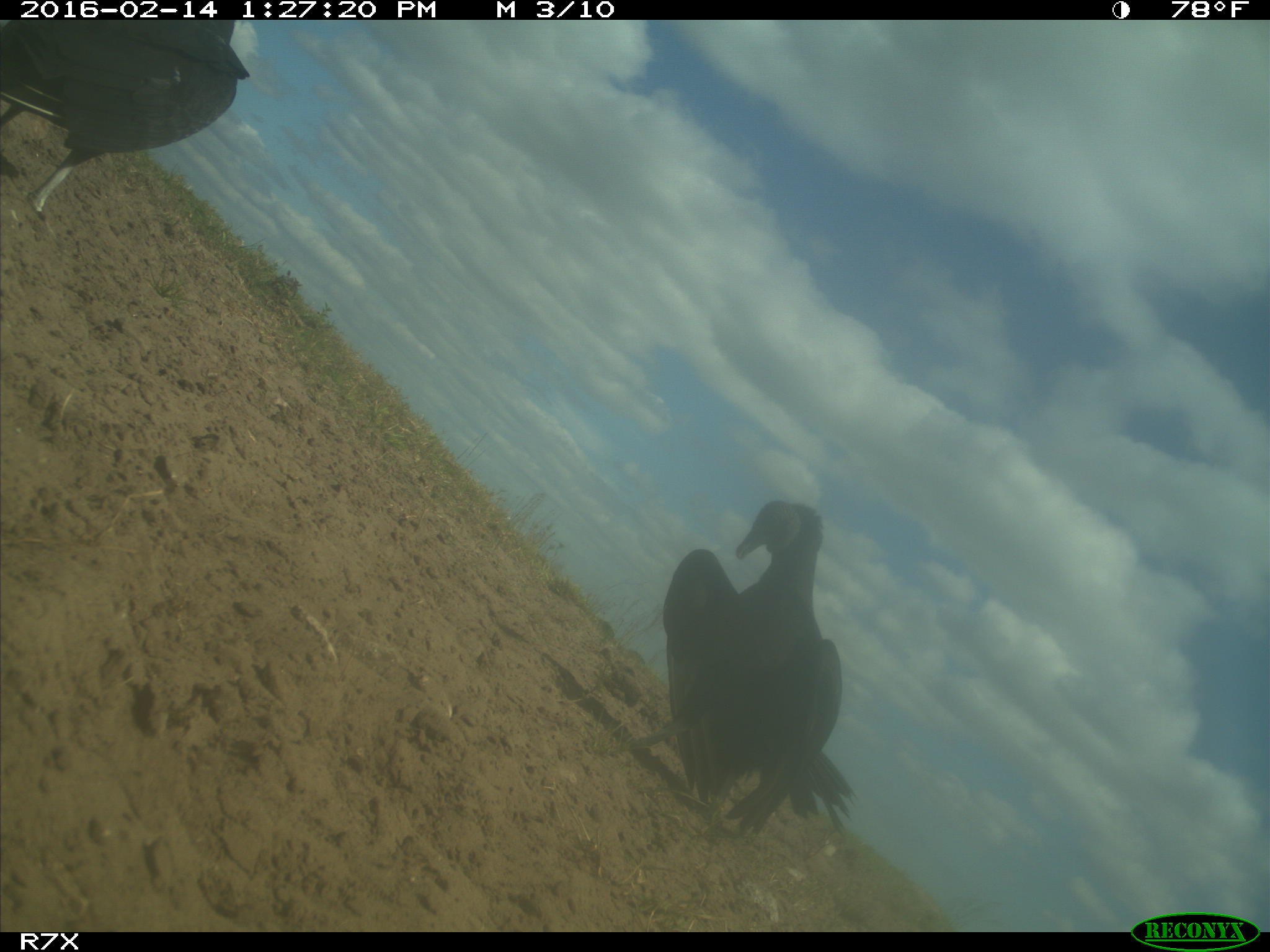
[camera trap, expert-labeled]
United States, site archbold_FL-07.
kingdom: Animalia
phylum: Chordata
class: Aves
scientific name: Aves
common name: birds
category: unidentified bird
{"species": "unidentified bird (birds) (Aves)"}